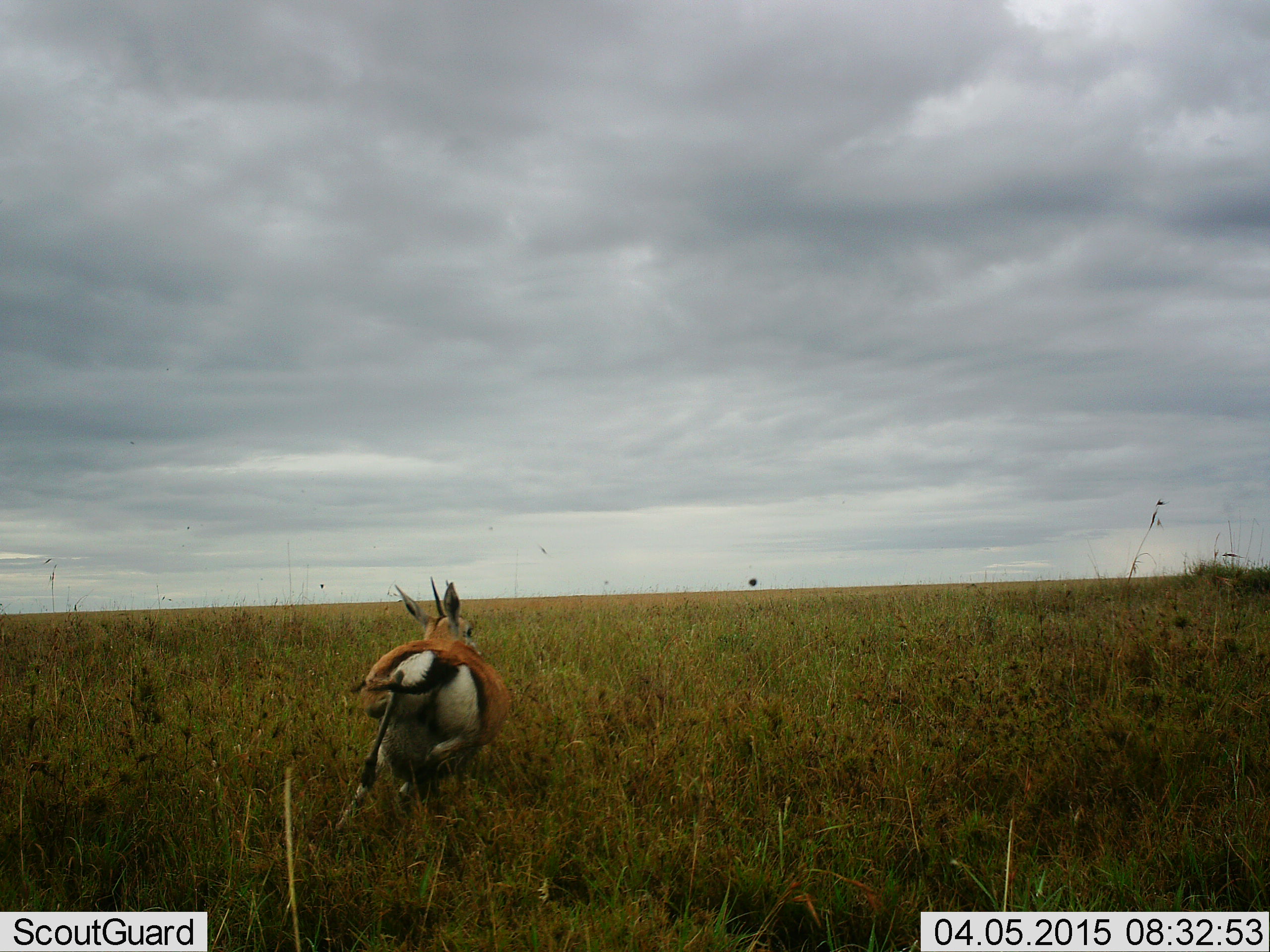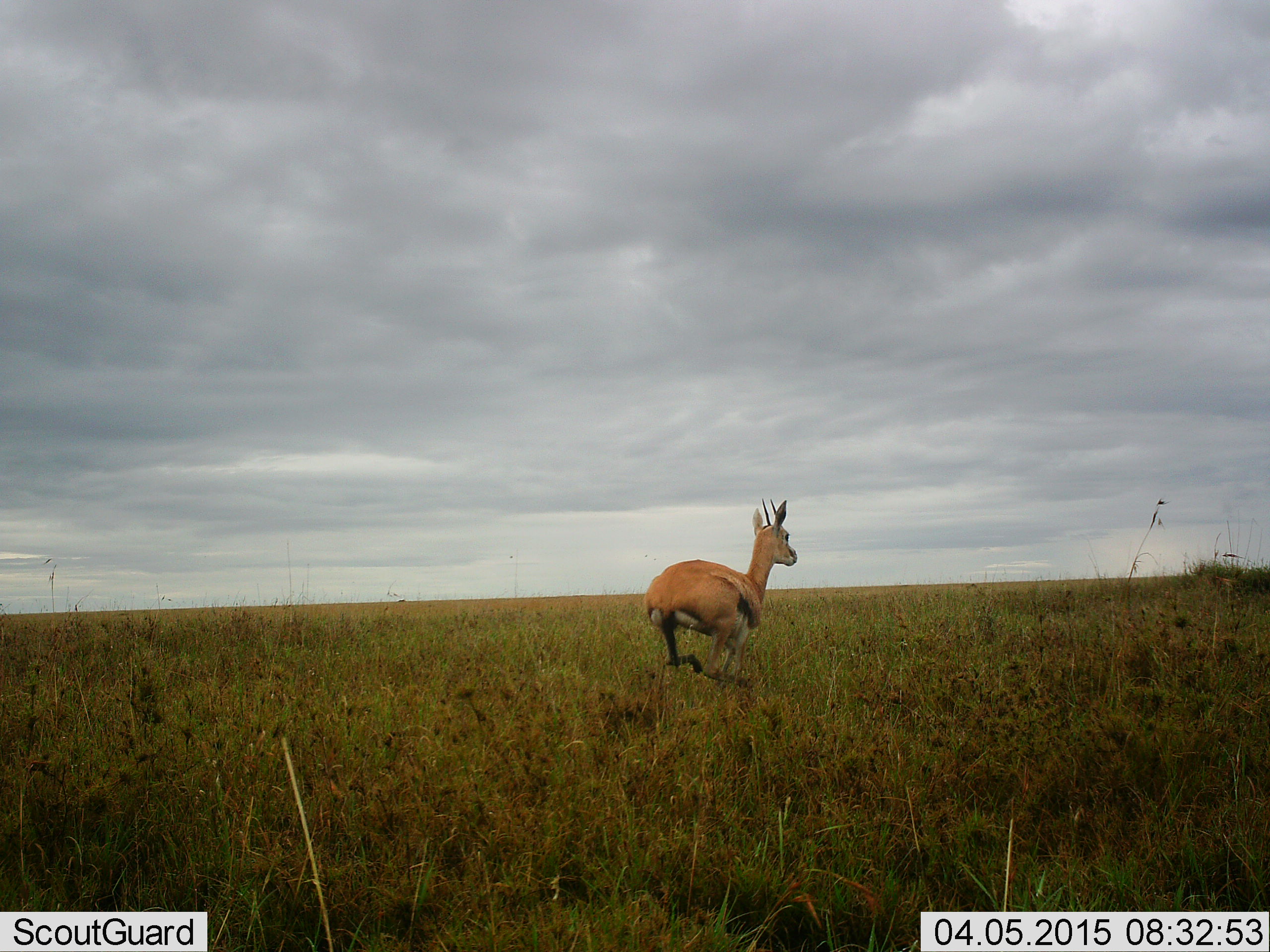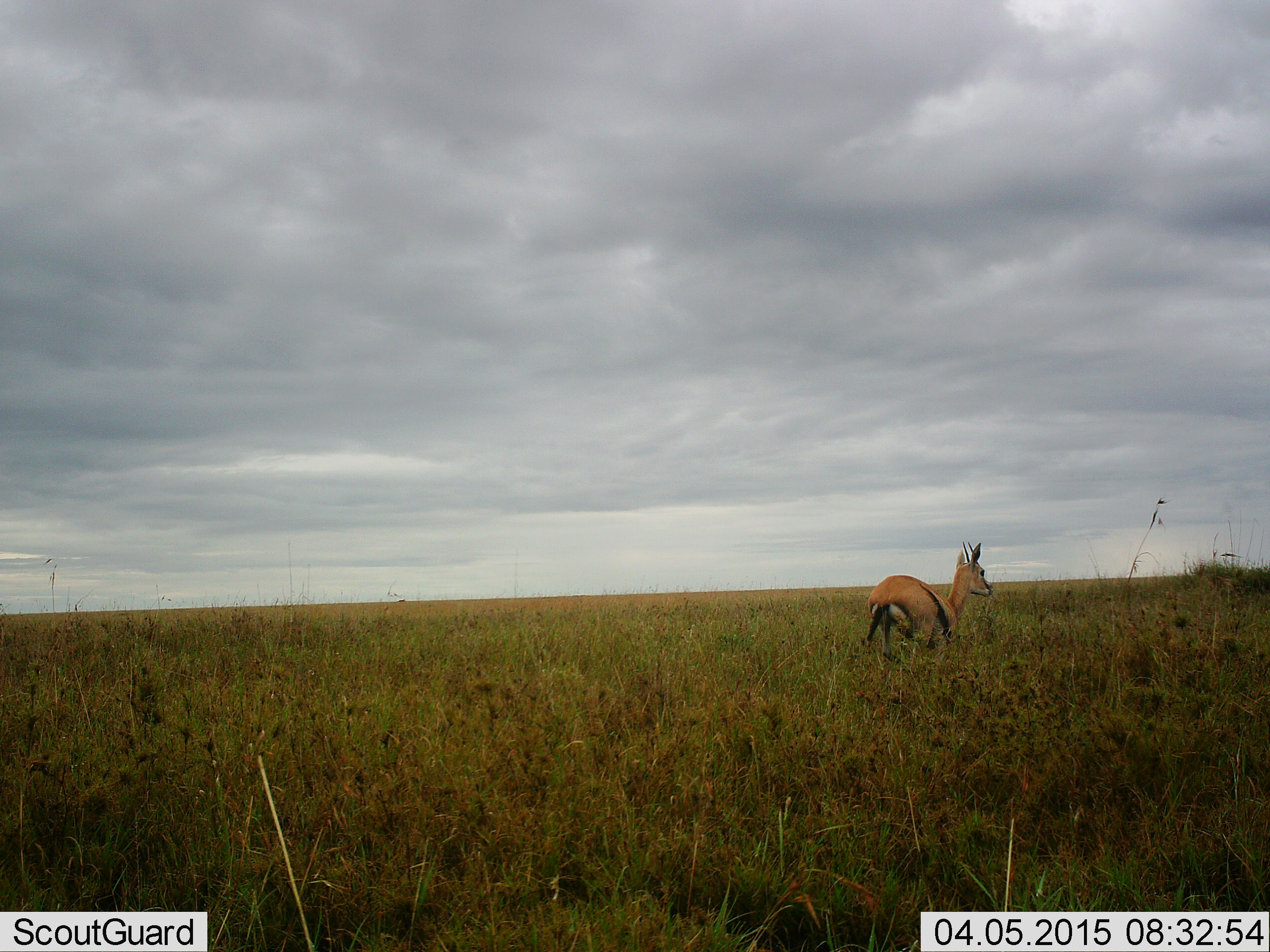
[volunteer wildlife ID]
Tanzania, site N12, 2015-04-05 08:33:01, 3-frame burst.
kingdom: Animalia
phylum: Chordata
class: Mammalia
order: Artiodactyla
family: Bovidae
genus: Eudorcas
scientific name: Eudorcas thomsonii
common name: thomson's gazelle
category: gazellethomsons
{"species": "gazellethomsons (thomson's gazelle) (Eudorcas thomsonii)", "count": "1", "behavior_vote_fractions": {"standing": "0%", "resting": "0%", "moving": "100%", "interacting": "0%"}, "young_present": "0%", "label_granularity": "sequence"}